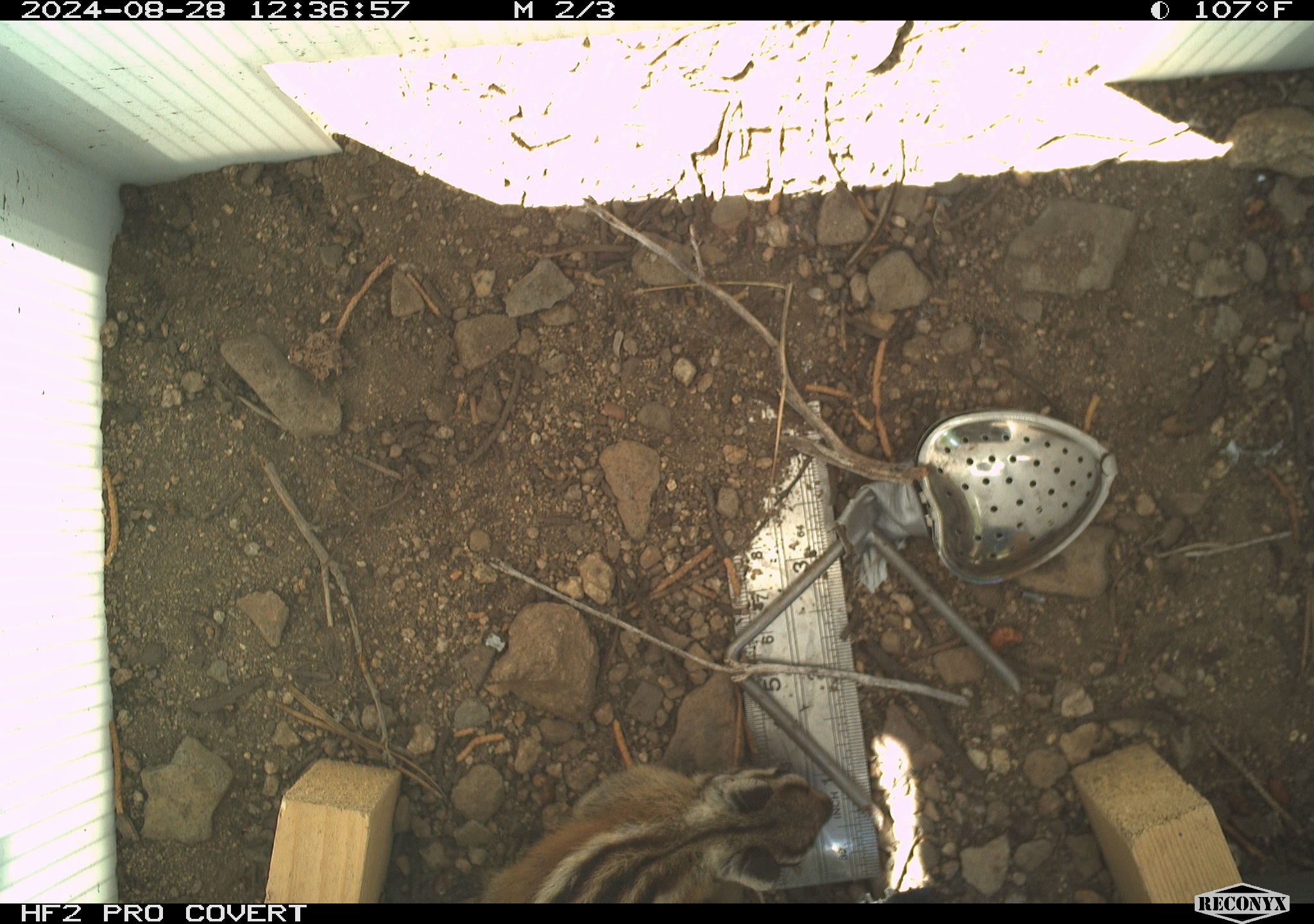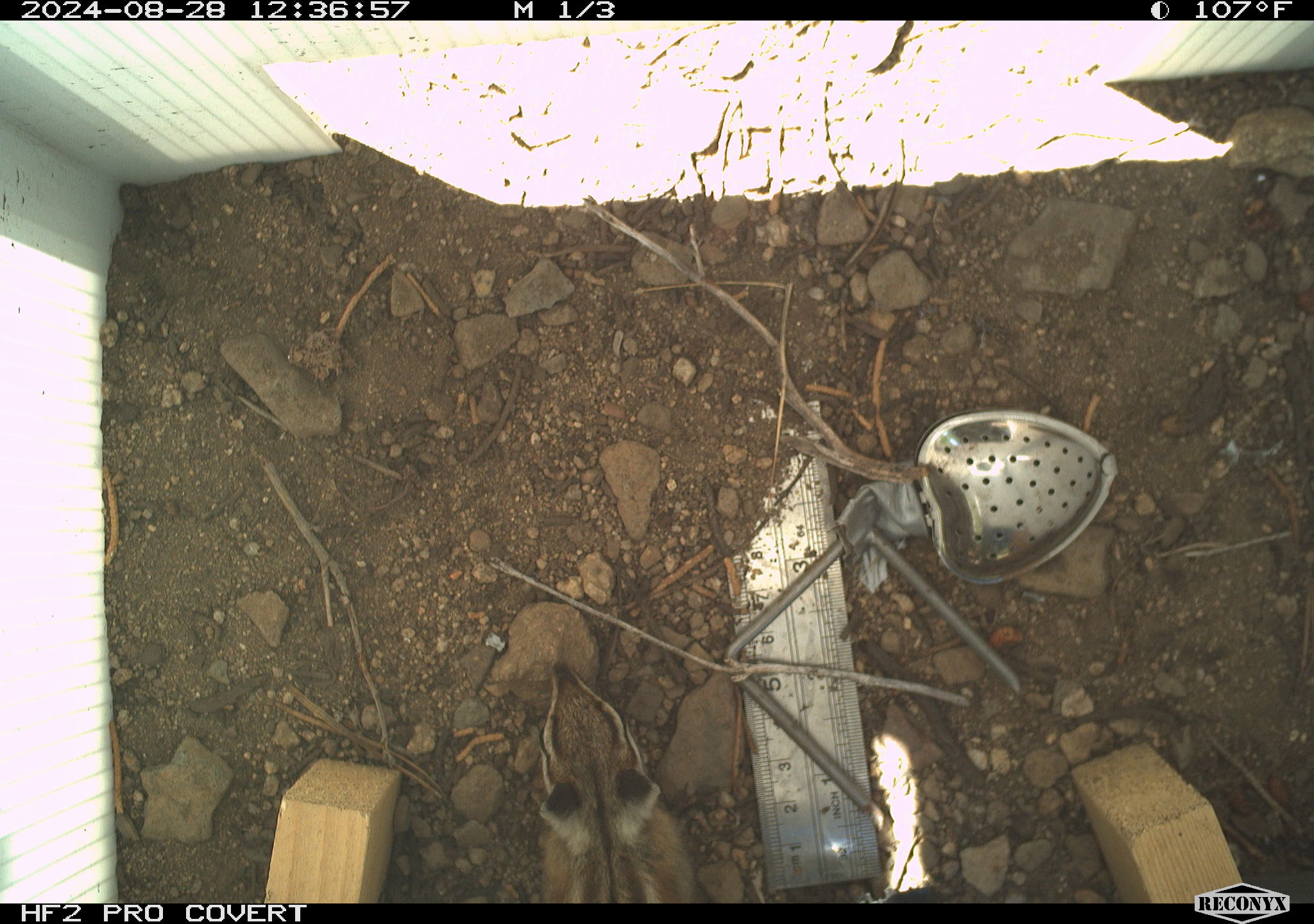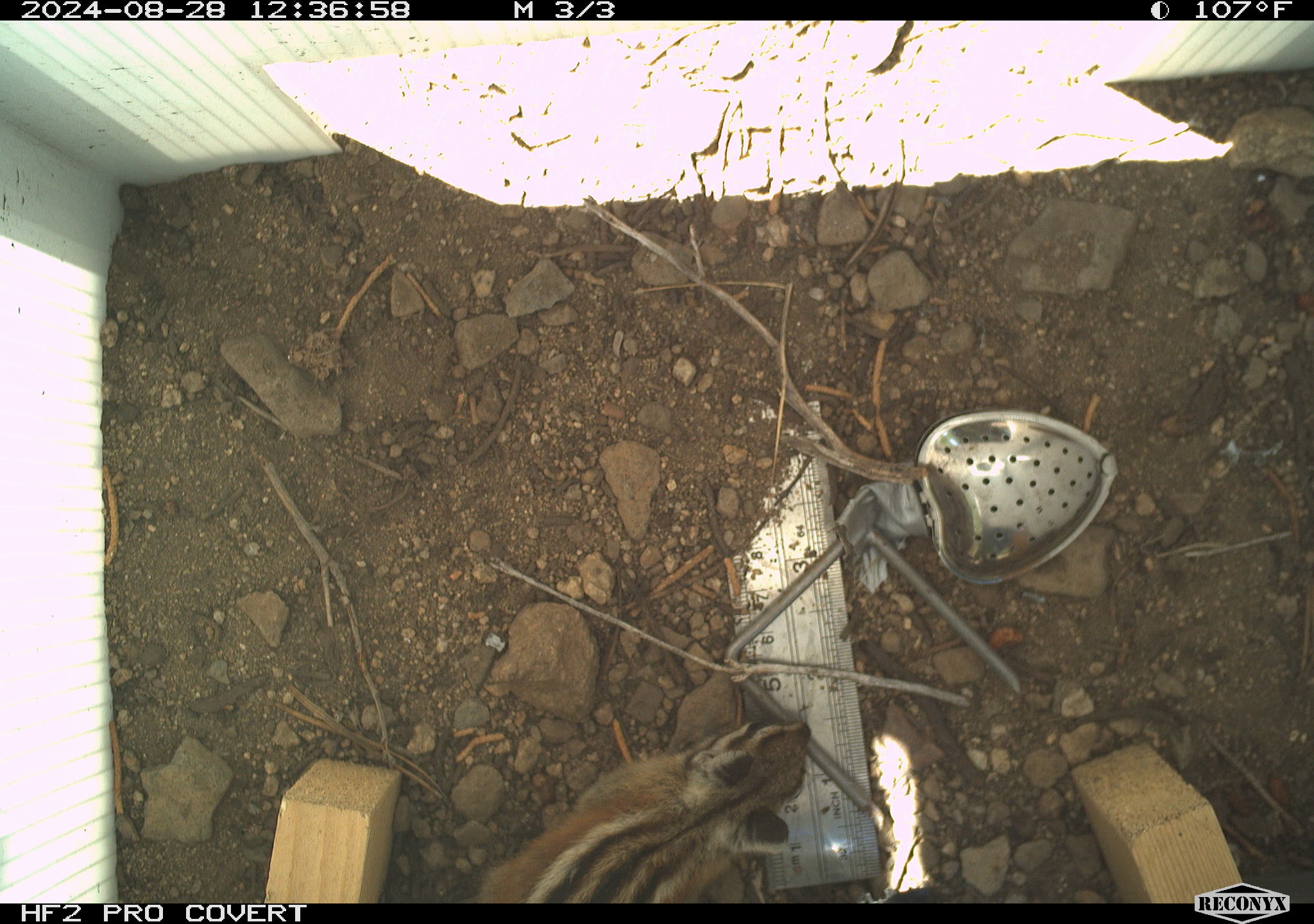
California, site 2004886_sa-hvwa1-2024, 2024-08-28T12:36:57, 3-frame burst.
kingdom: Animalia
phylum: Chordata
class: Mammalia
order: Rodentia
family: Sciuridae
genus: Neotamias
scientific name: Neotamias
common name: western chipmunks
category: neotamias species